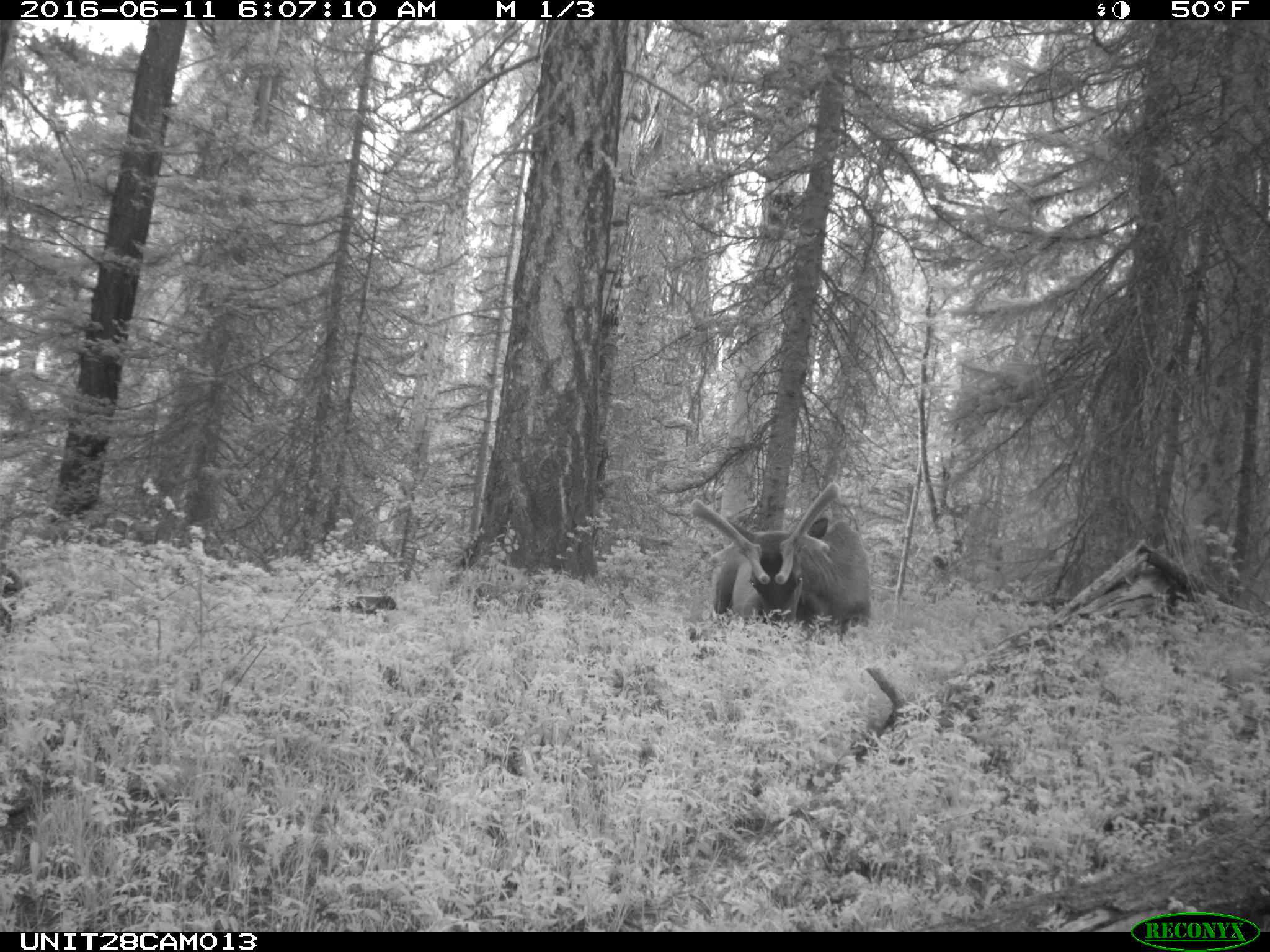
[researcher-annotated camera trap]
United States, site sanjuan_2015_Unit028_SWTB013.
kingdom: Animalia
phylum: Chordata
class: Mammalia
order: Artiodactyla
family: Cervidae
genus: Cervus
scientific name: Cervus elaphus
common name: red deer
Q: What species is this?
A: Cervus elaphus (red deer).